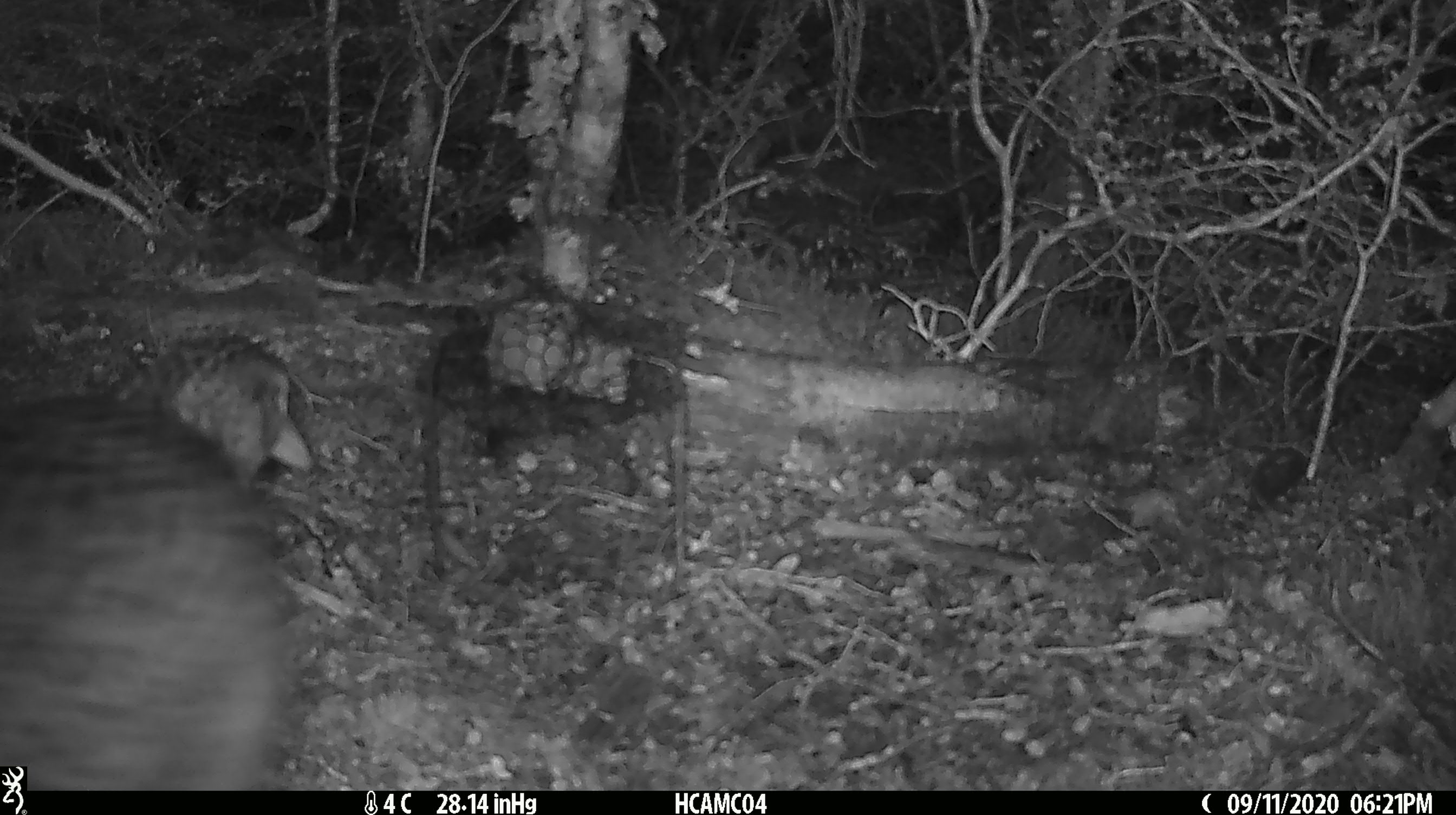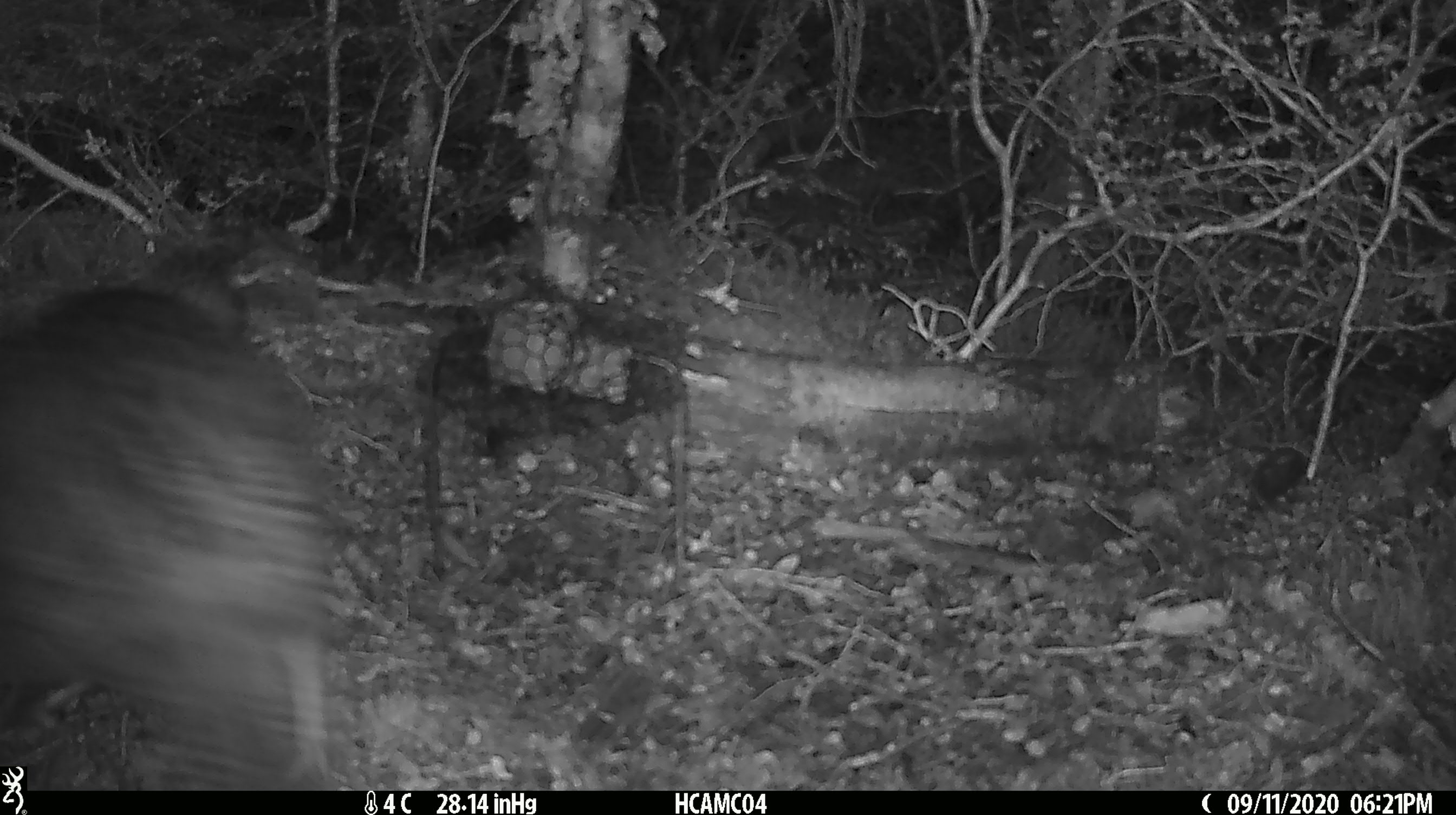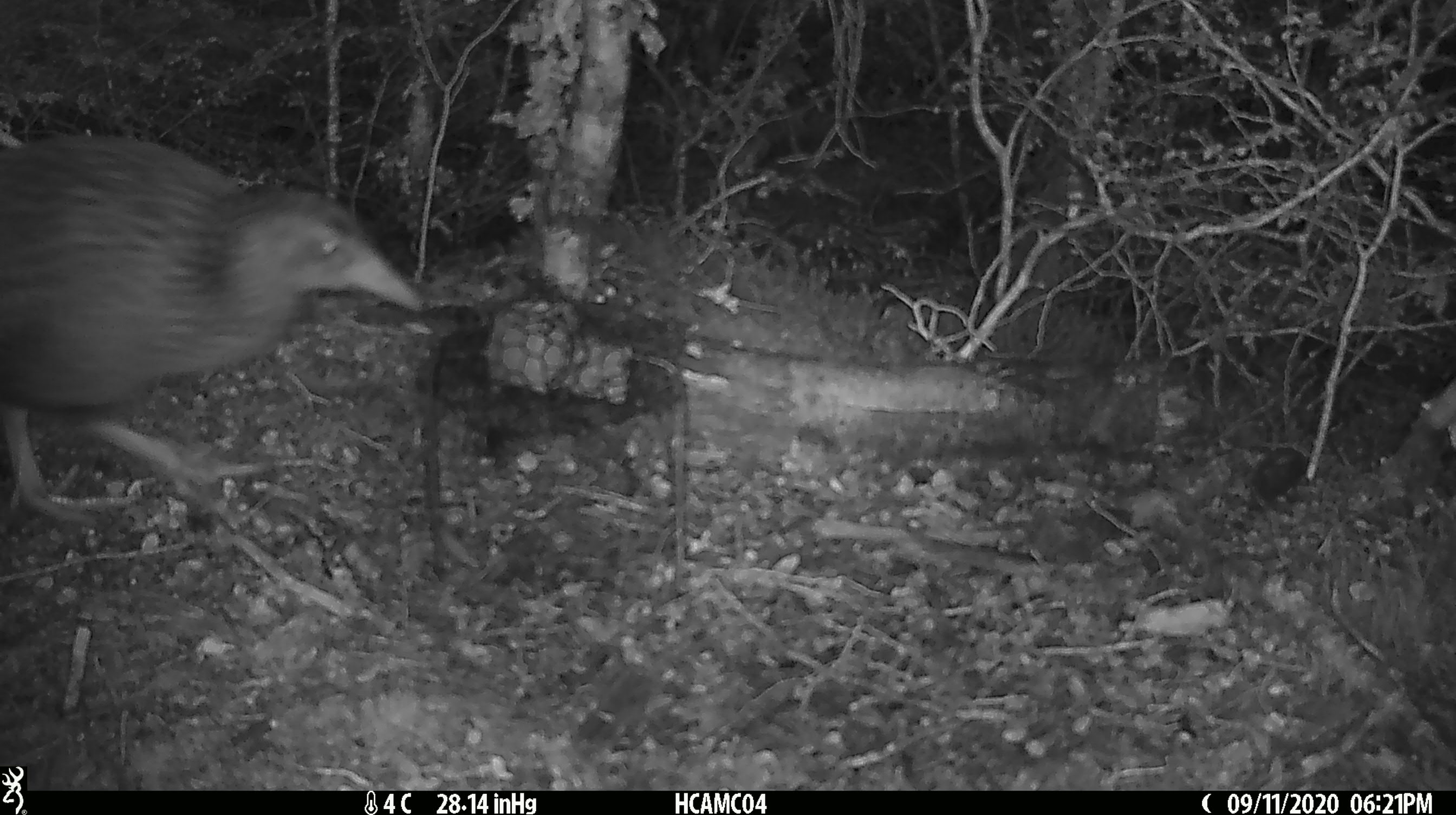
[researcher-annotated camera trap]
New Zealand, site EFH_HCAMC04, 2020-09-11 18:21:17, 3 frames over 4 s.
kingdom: Animalia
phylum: Chordata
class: Aves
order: Gruiformes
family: Rallidae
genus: Gallirallus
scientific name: Gallirallus australis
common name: weka